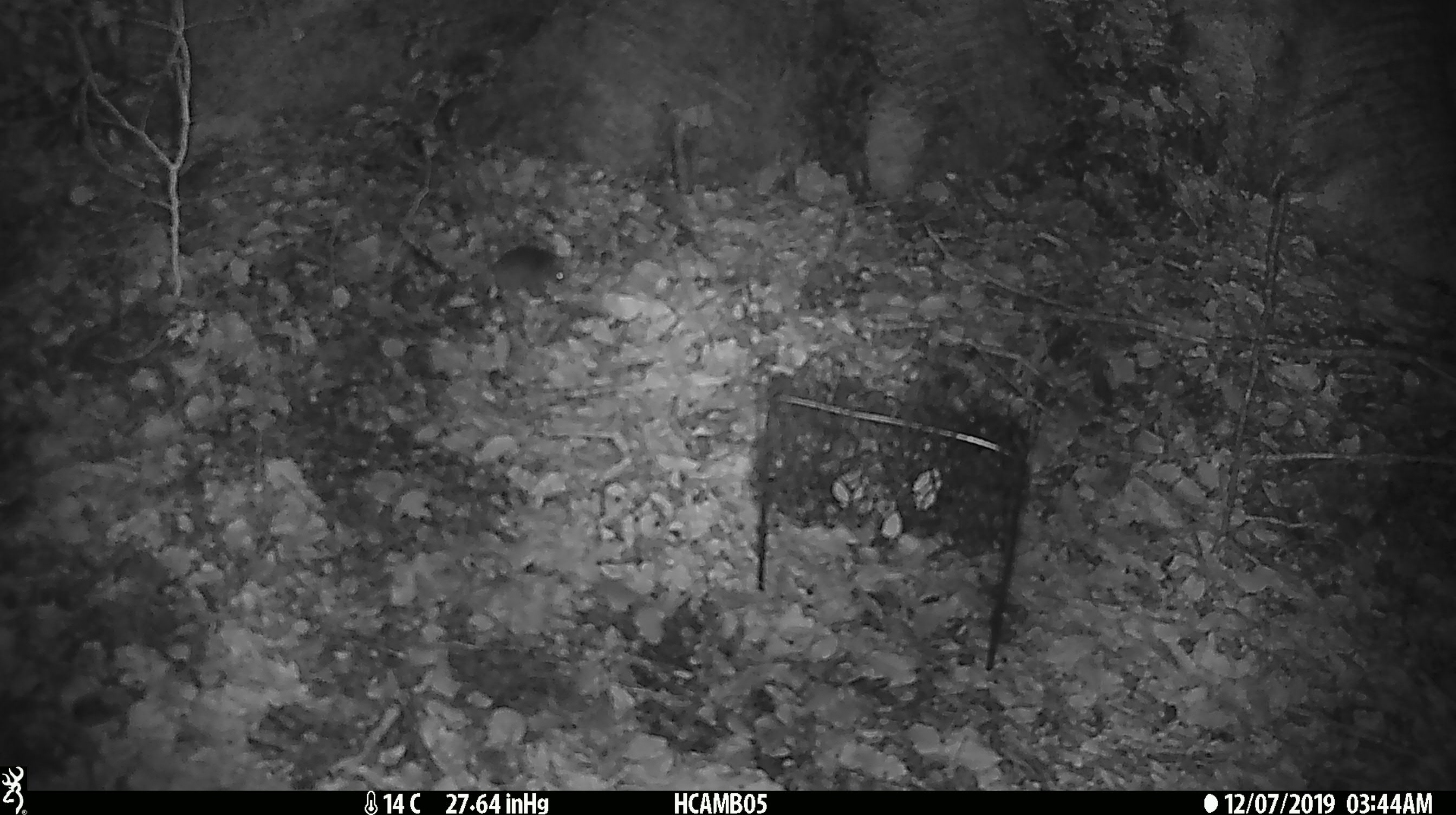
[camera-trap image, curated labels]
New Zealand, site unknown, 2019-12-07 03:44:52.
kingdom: Animalia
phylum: Chordata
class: Mammalia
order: Rodentia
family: Muridae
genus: Mus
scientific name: Mus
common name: mouse